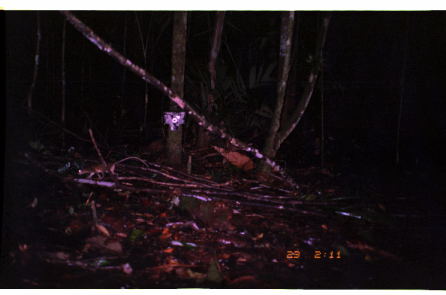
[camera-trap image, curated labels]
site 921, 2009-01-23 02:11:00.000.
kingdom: Animalia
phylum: Chordata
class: Mammalia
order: Rodentia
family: Echimyidae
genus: Proechimys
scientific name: Proechimys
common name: south american spiny rats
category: proechimys sp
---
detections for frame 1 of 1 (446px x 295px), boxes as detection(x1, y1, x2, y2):
proechimys sp: detection(76, 156, 149, 181)